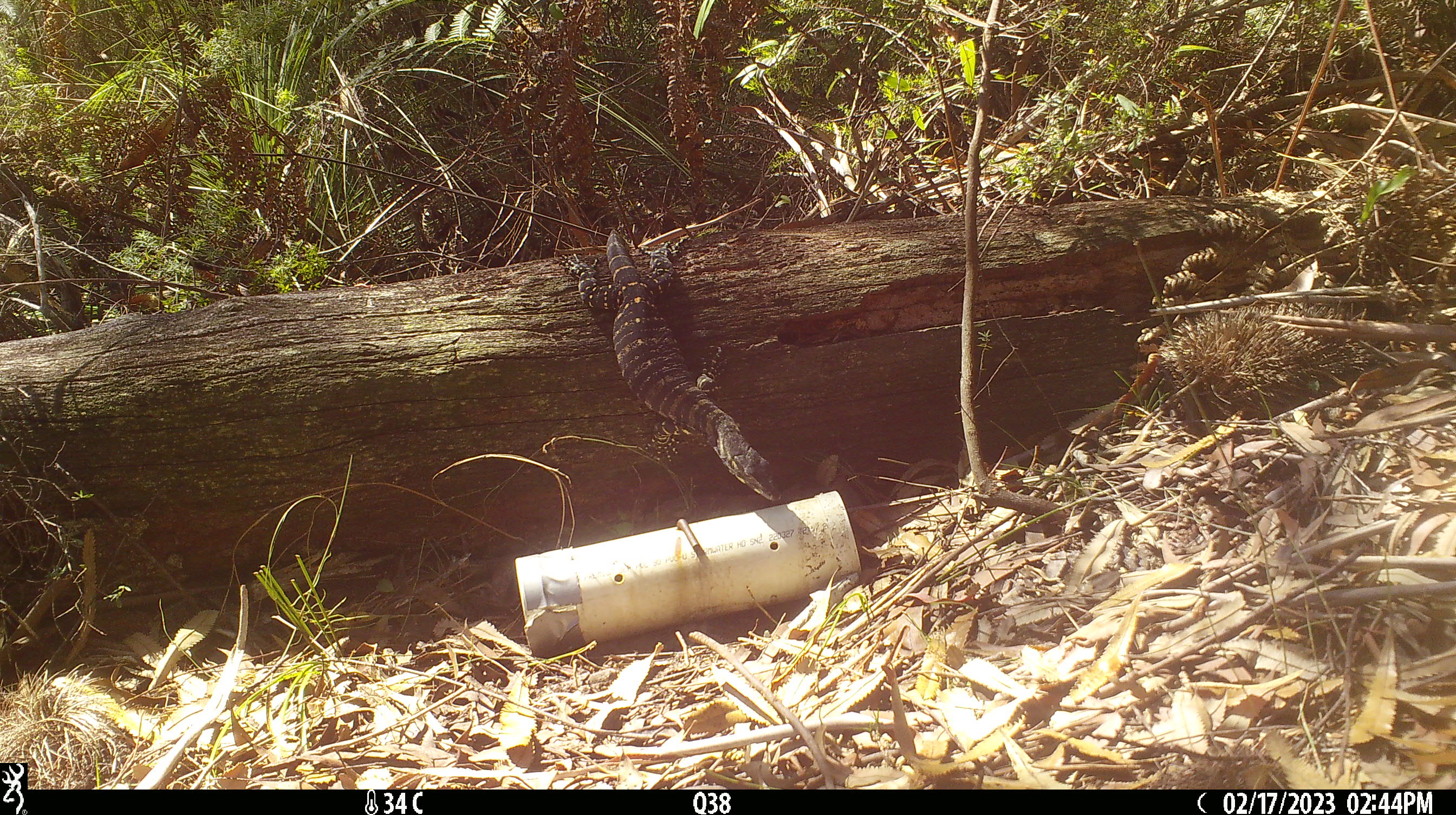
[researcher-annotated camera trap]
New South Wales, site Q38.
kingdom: Animalia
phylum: Chordata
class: Reptilia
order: Squamata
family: Varanidae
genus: Varanus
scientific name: Varanus varius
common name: lace monitor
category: goanna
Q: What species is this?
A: Goanna (lace monitor) (Varanus varius).